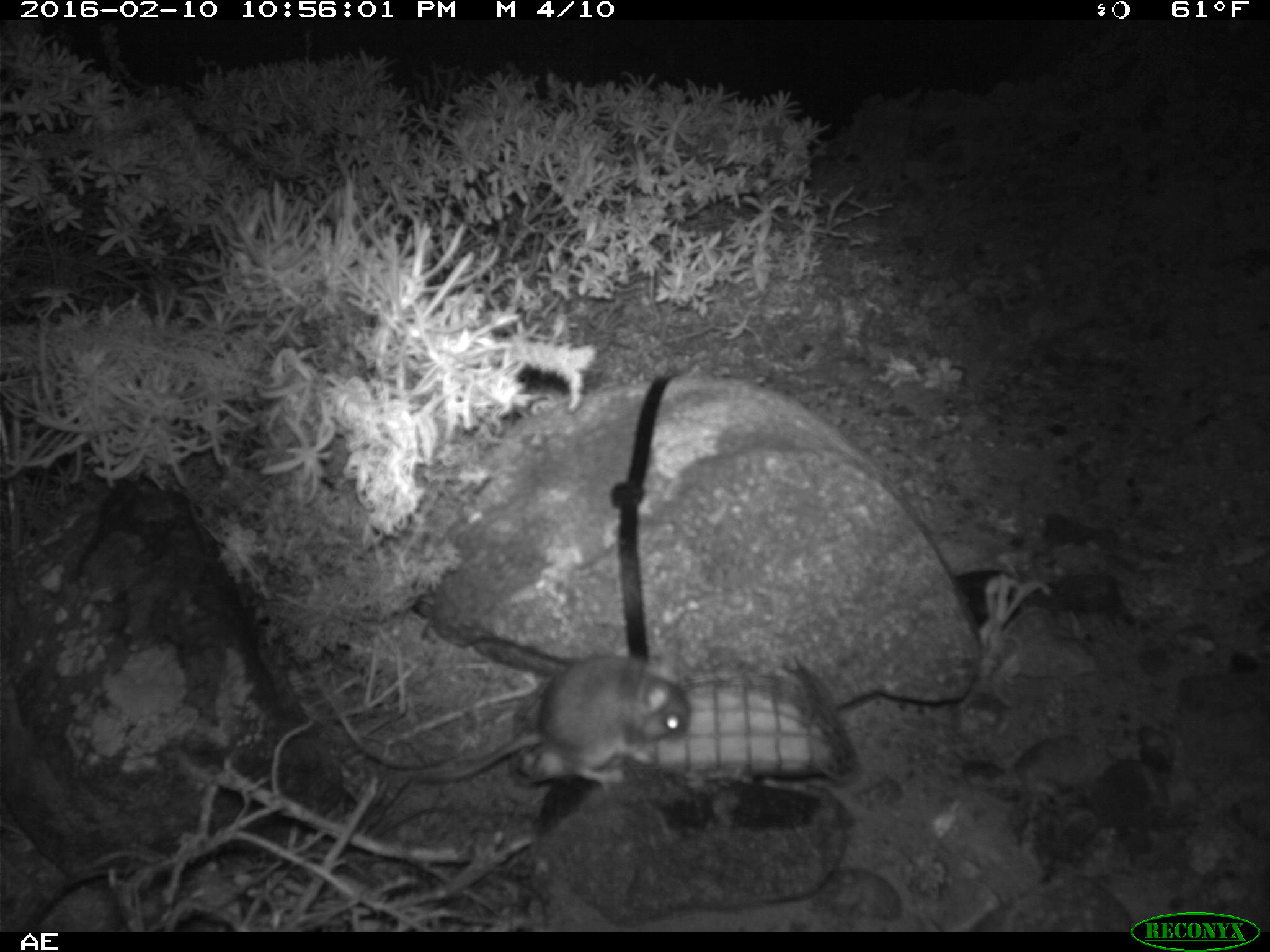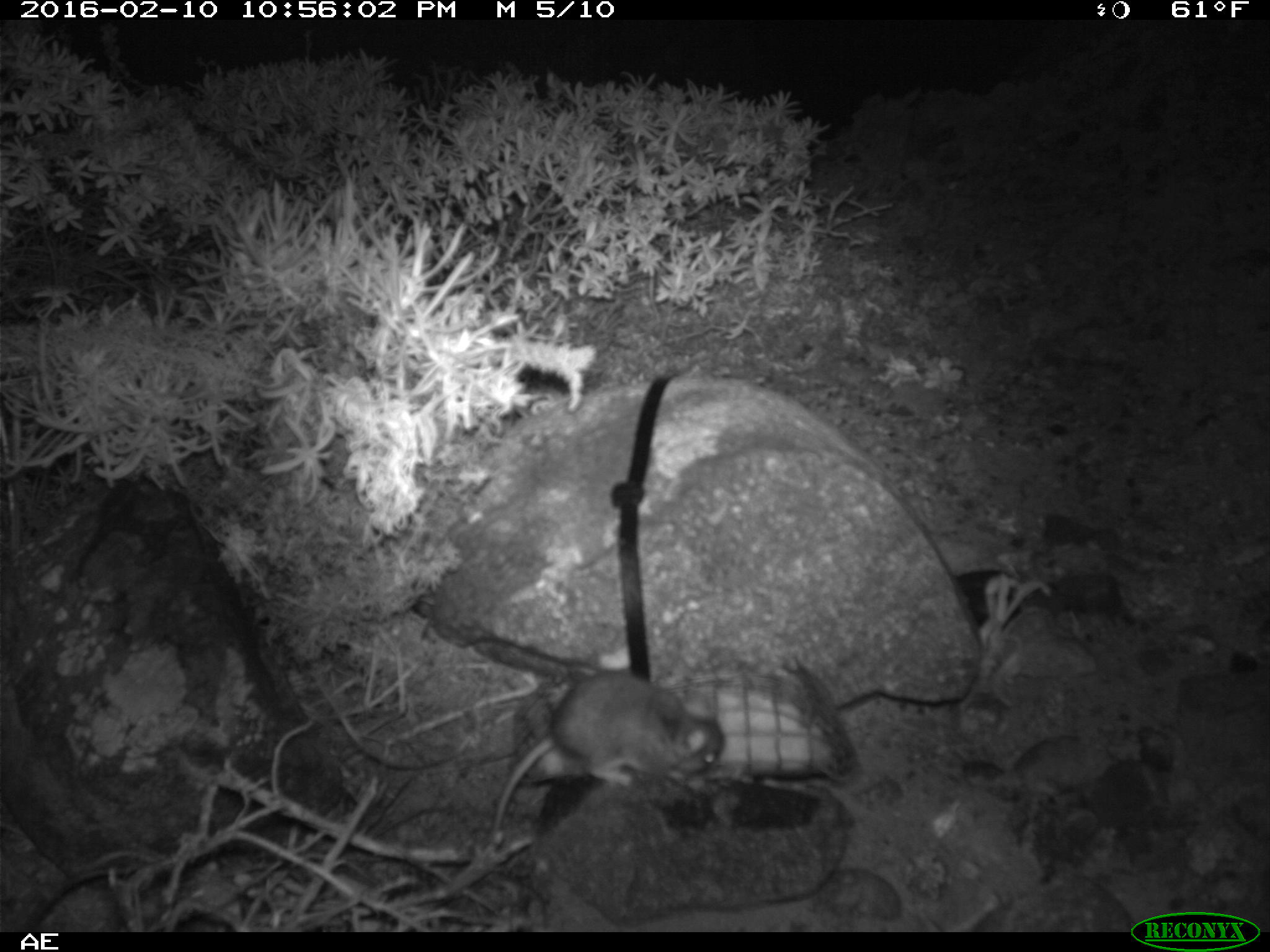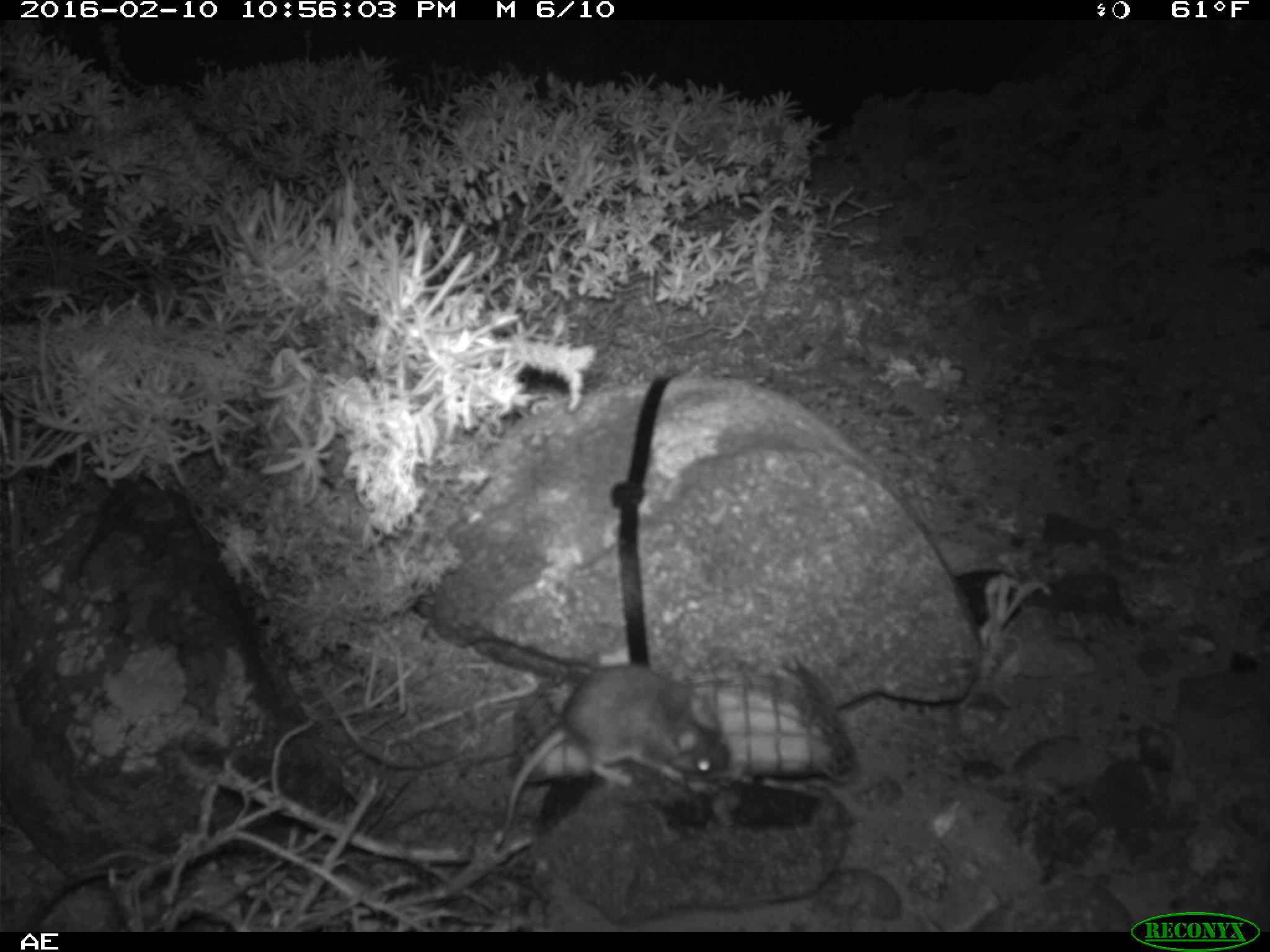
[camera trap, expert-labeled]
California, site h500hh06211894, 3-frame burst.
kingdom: Animalia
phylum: Chordata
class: Mammalia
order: Rodentia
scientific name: Rodentia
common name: rodent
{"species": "rodent (Rodentia)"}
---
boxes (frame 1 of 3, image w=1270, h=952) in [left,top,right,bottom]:
rodent: [416,655,691,789]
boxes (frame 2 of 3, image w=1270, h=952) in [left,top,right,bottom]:
rodent: [491,674,723,848]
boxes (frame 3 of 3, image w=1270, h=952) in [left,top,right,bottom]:
rodent: [504,664,727,832]